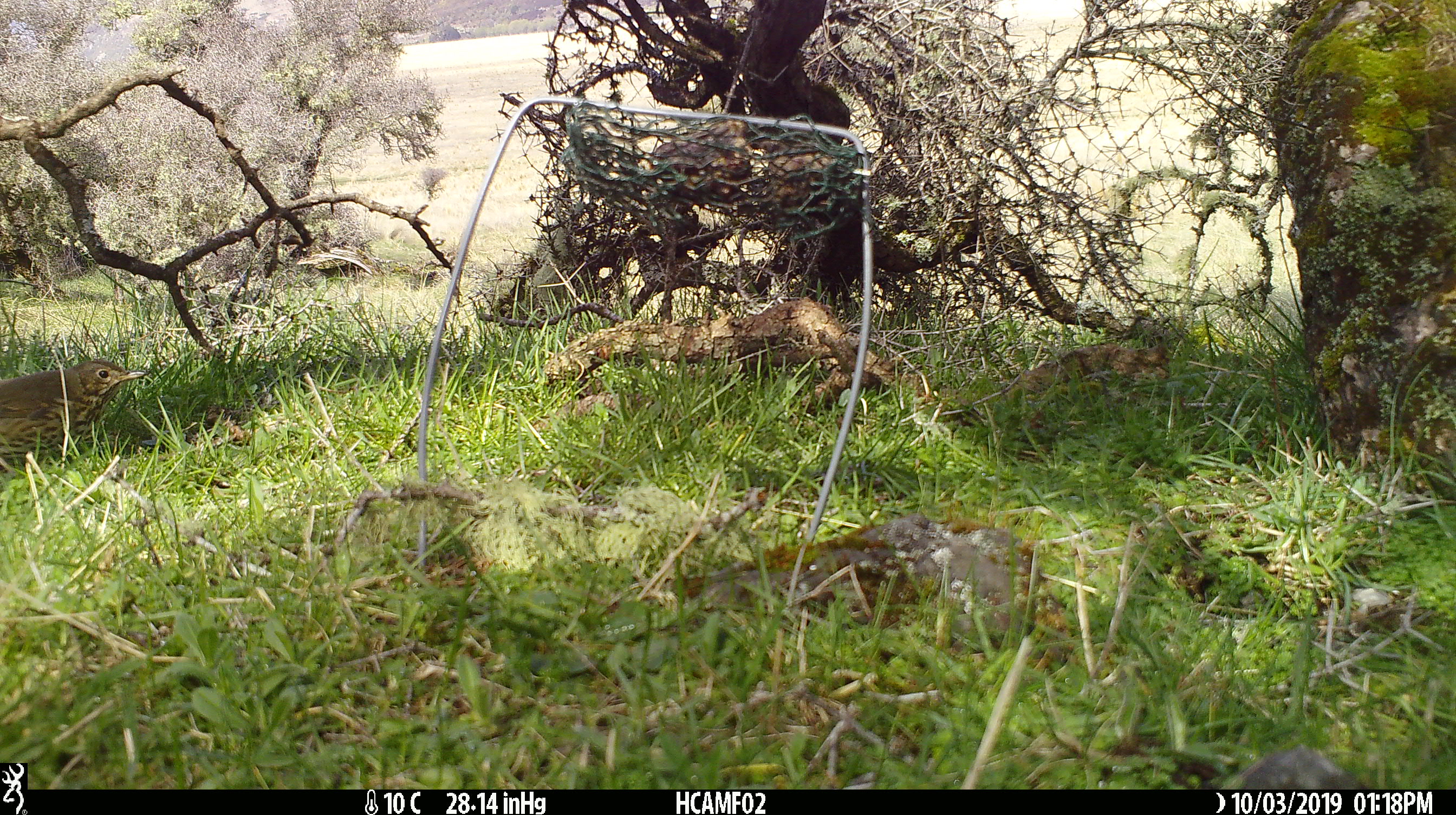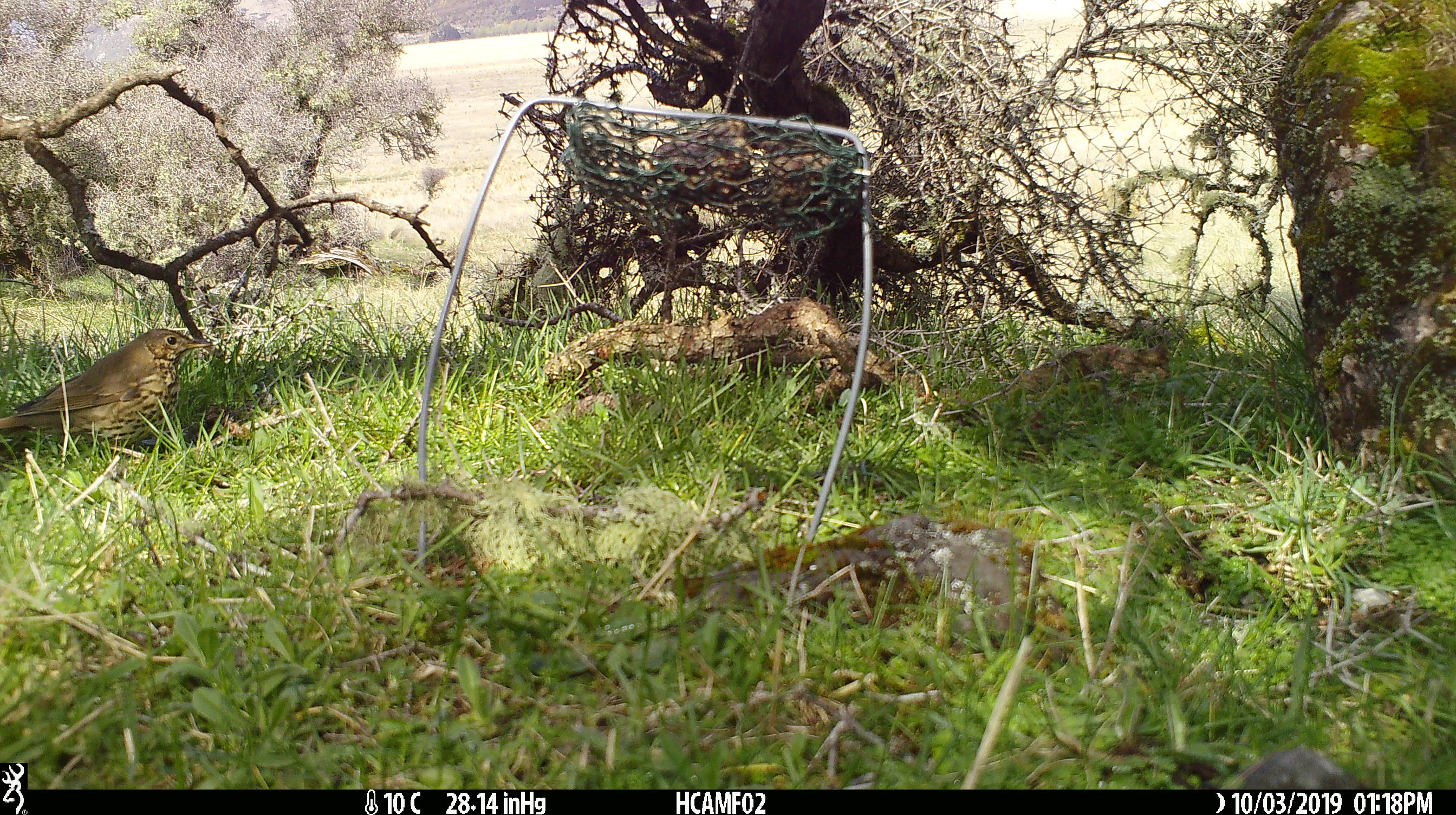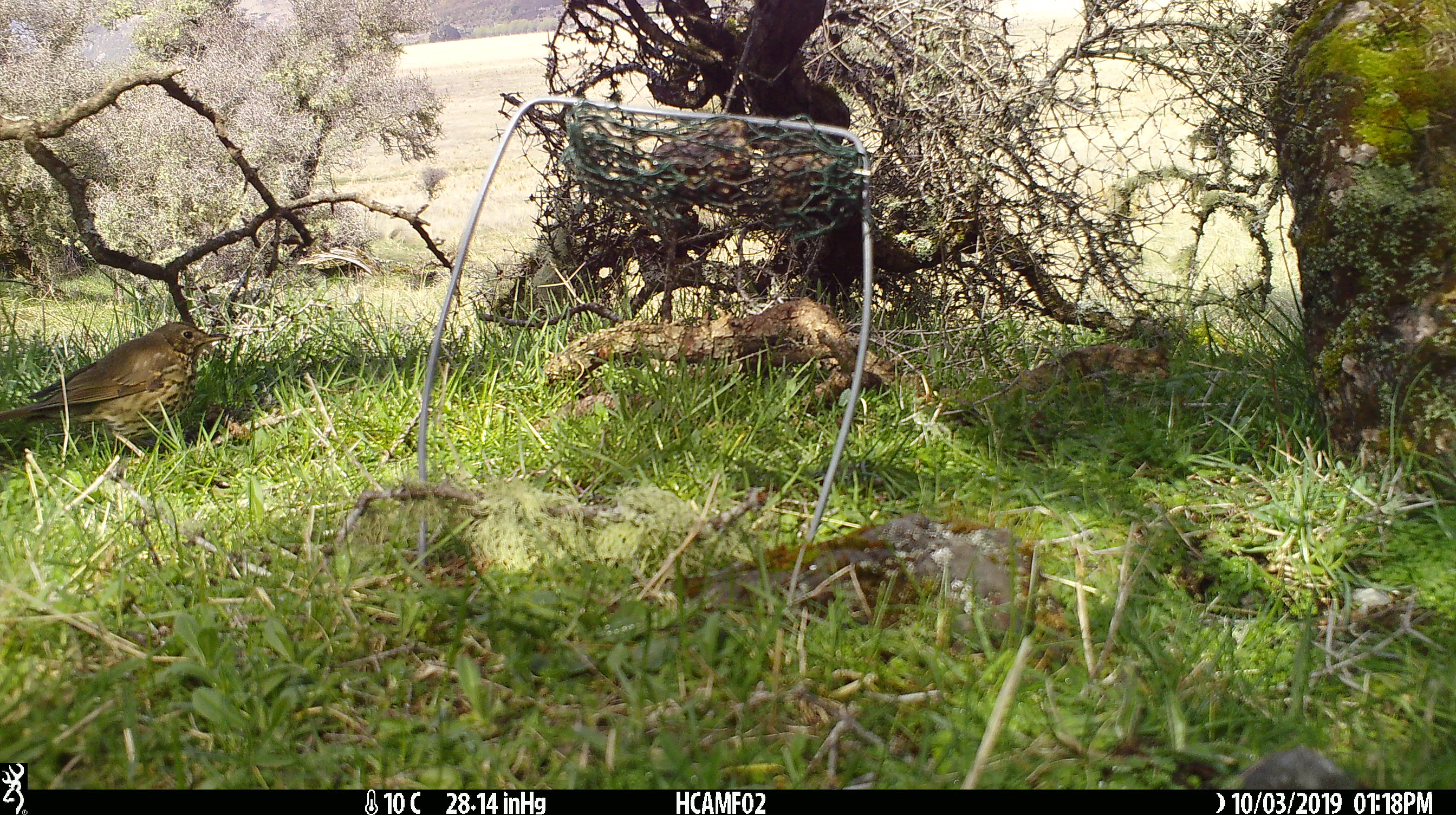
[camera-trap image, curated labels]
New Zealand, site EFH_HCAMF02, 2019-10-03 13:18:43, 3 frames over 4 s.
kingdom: Animalia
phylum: Chordata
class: Aves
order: Passeriformes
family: Turdidae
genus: Turdus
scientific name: Turdus philomelos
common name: song thrush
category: thrush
Thrush (song thrush) (Turdus philomelos).